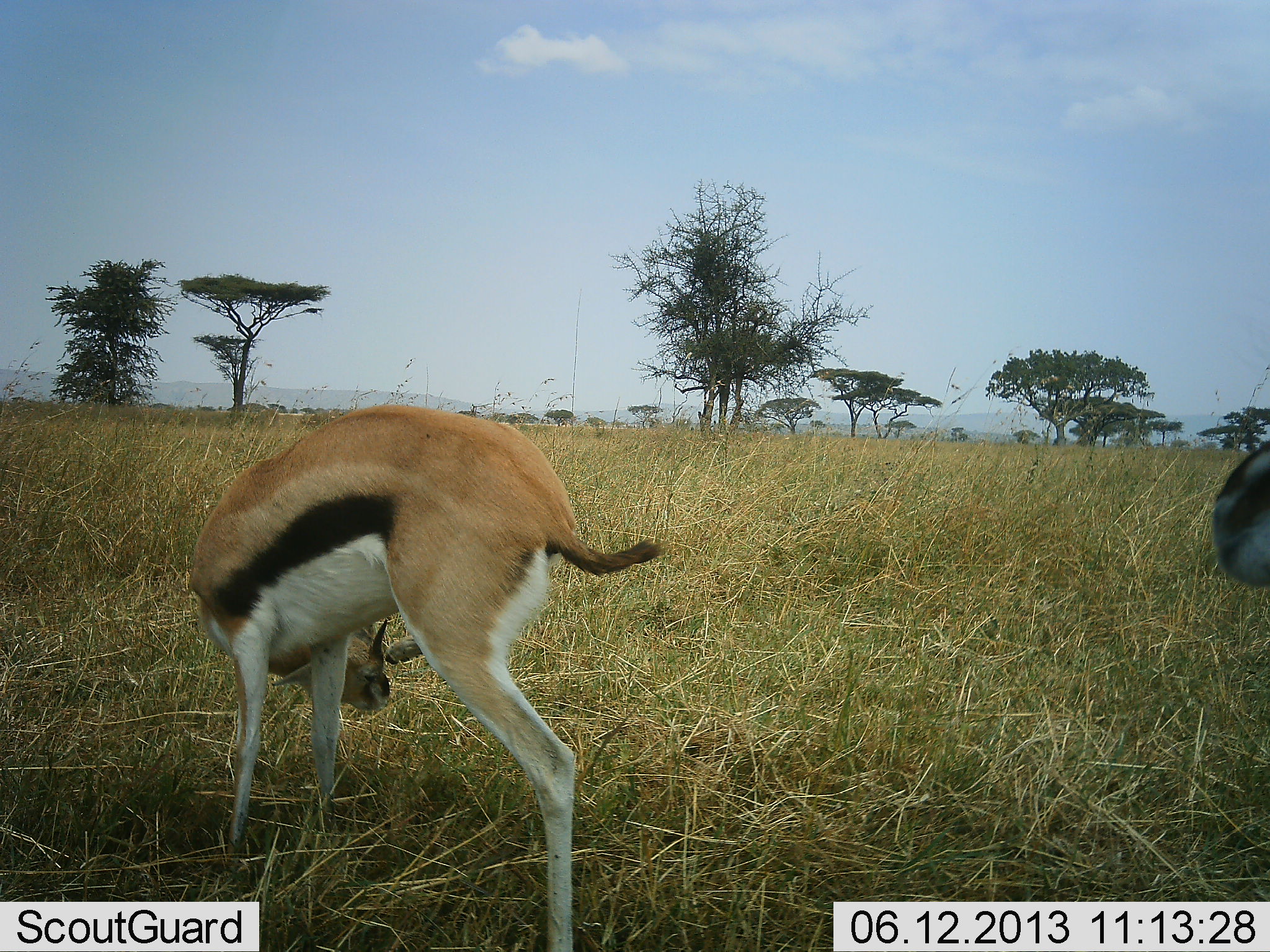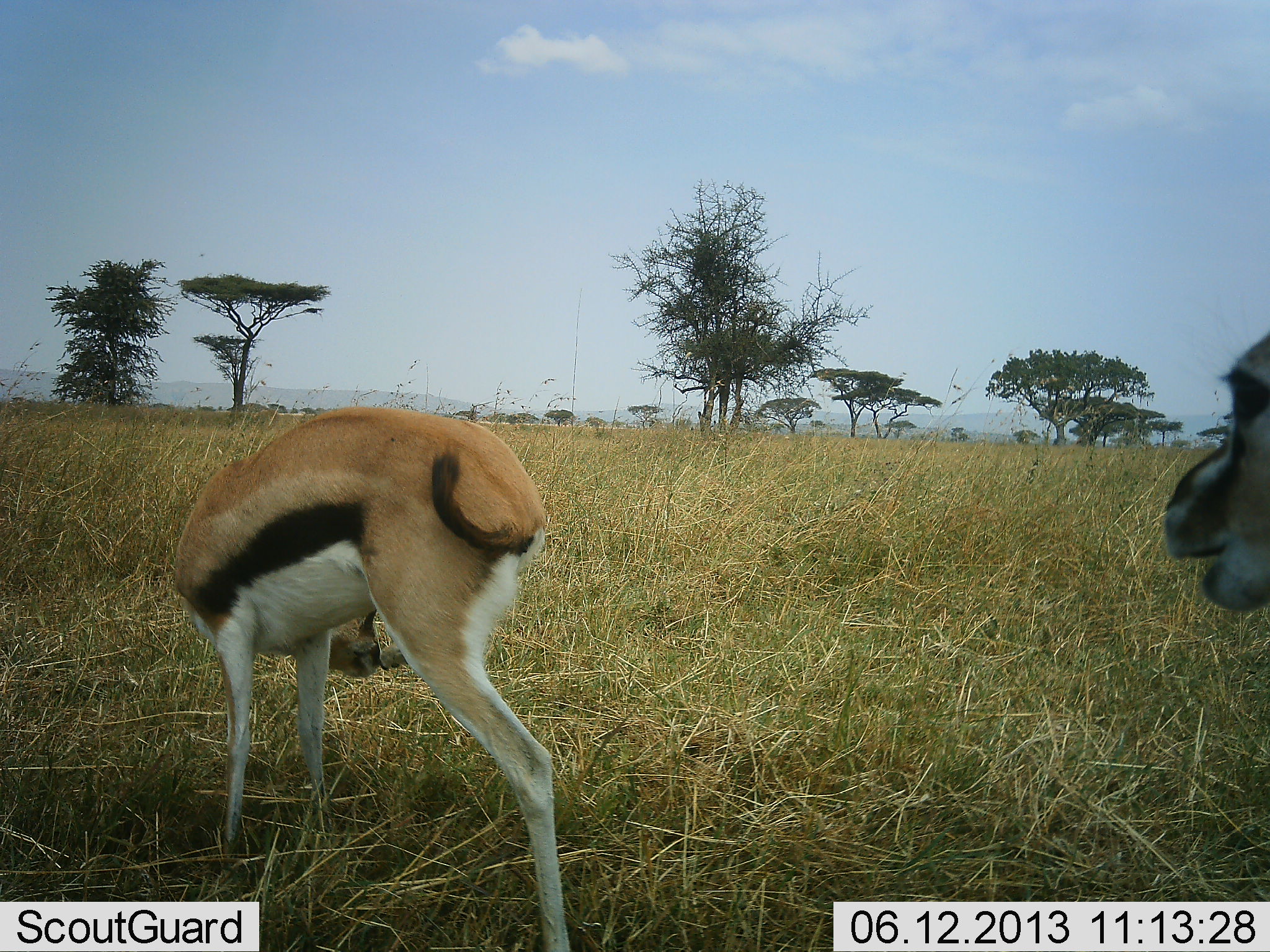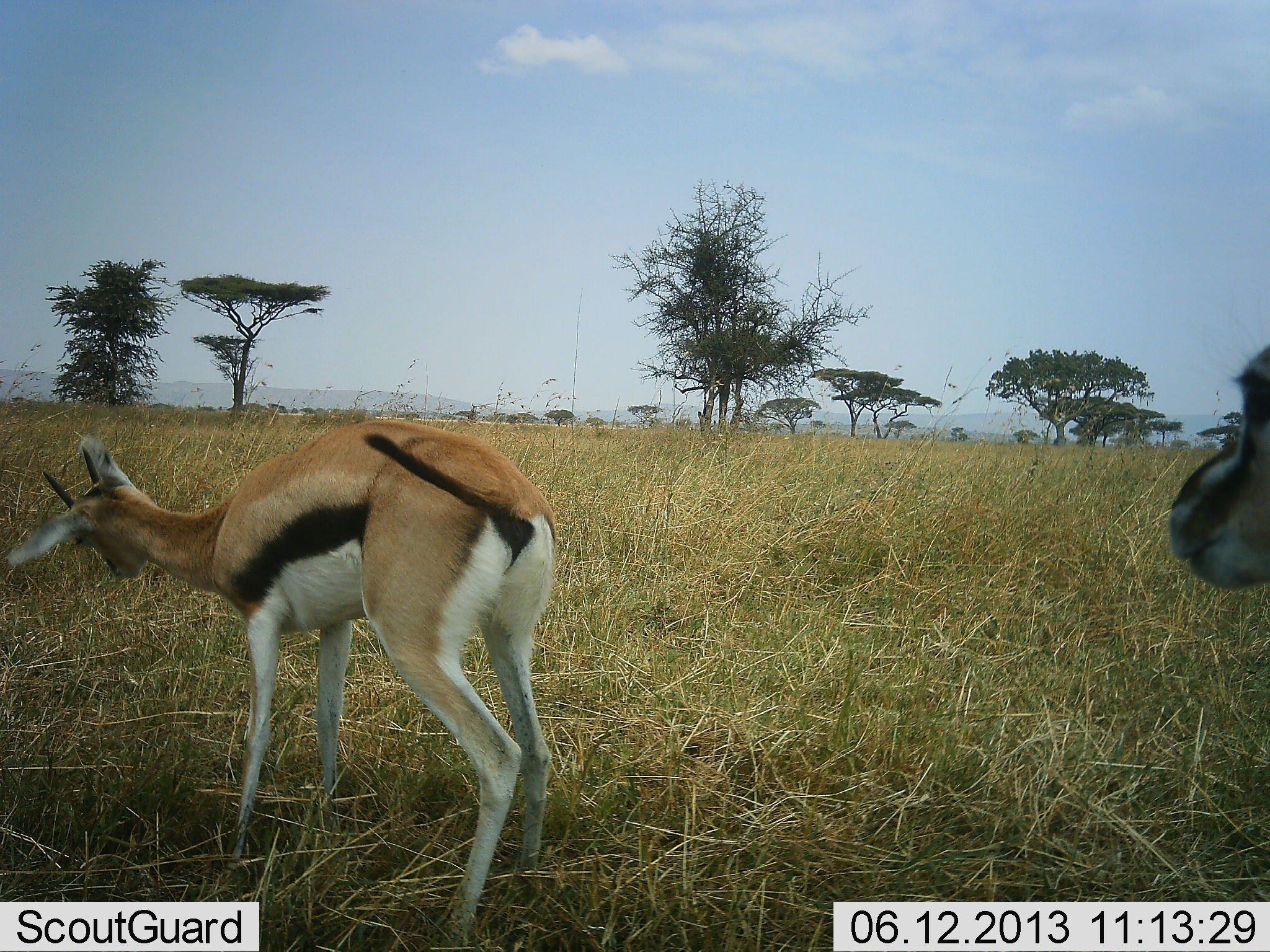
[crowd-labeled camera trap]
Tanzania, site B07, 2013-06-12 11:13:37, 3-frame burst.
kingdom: Animalia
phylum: Chordata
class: Mammalia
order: Artiodactyla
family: Bovidae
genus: Eudorcas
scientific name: Eudorcas thomsonii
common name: thomson's gazelle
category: gazellethomsons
Gazellethomsons (thomson's gazelle) (Eudorcas thomsonii), count 2. Behavior (volunteer vote fractions): standing 70%, resting 5%, moving 10%, interacting 0%. Young present (vote fraction): 5%. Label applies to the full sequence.